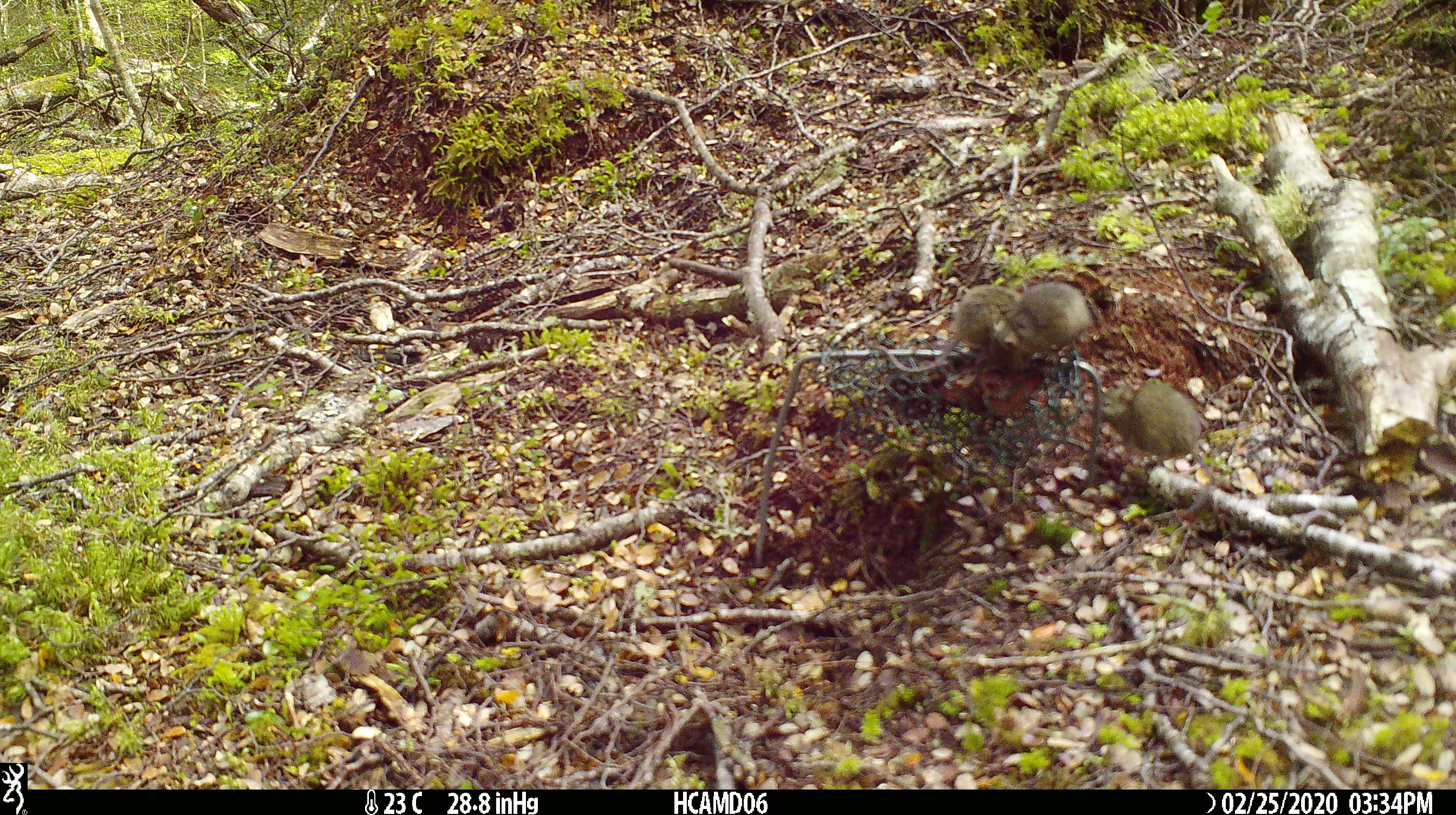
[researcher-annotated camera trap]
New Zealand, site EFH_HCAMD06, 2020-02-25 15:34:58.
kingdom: Animalia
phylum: Chordata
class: Mammalia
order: Rodentia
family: Muridae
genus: Mus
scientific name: Mus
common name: mouse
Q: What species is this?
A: Mouse (Mus).